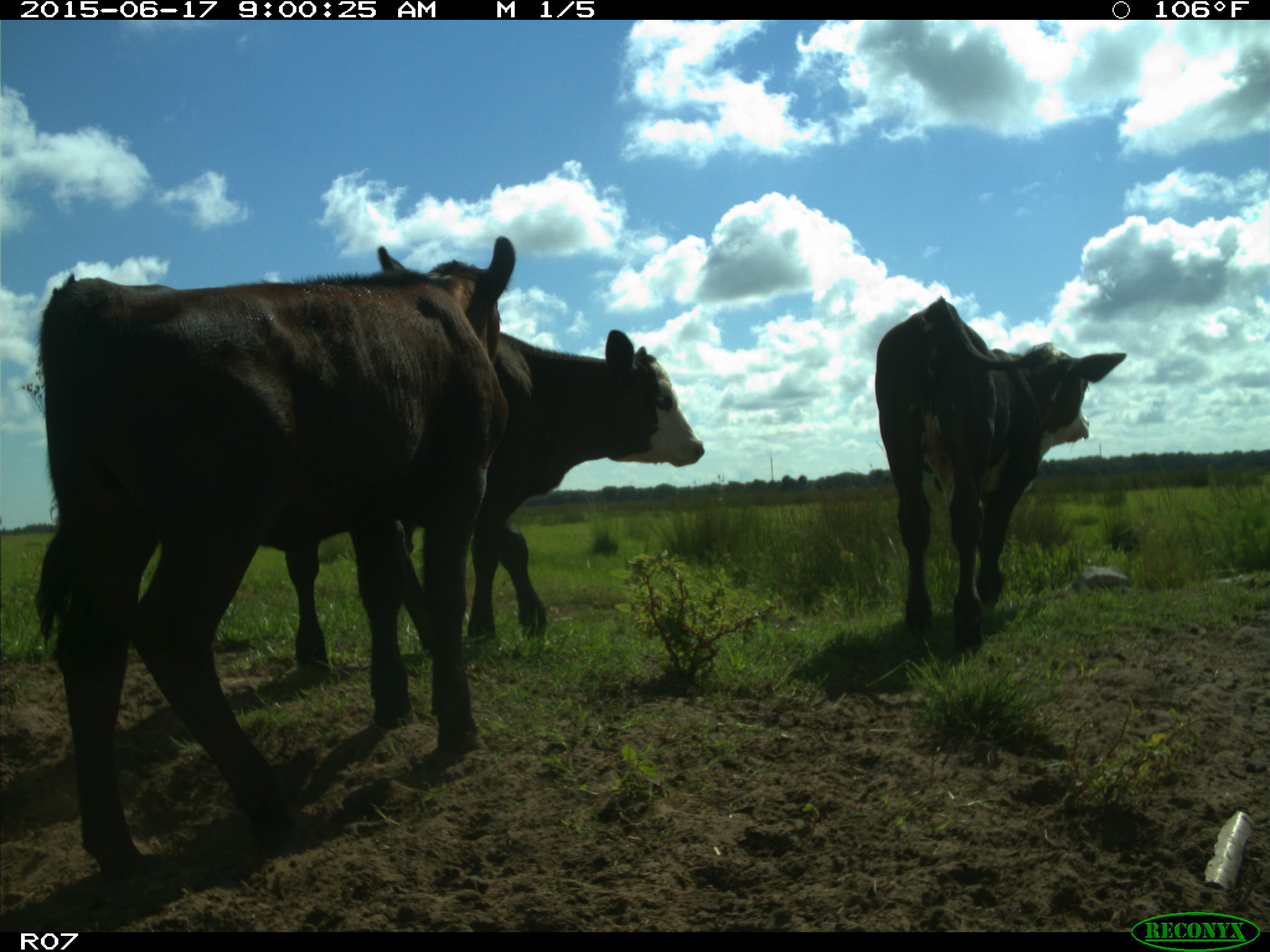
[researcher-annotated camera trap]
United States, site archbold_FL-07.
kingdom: Animalia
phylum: Chordata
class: Mammalia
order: Artiodactyla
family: Bovidae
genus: Bos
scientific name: Bos taurus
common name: domestic cow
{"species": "Bos taurus (domestic cow)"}